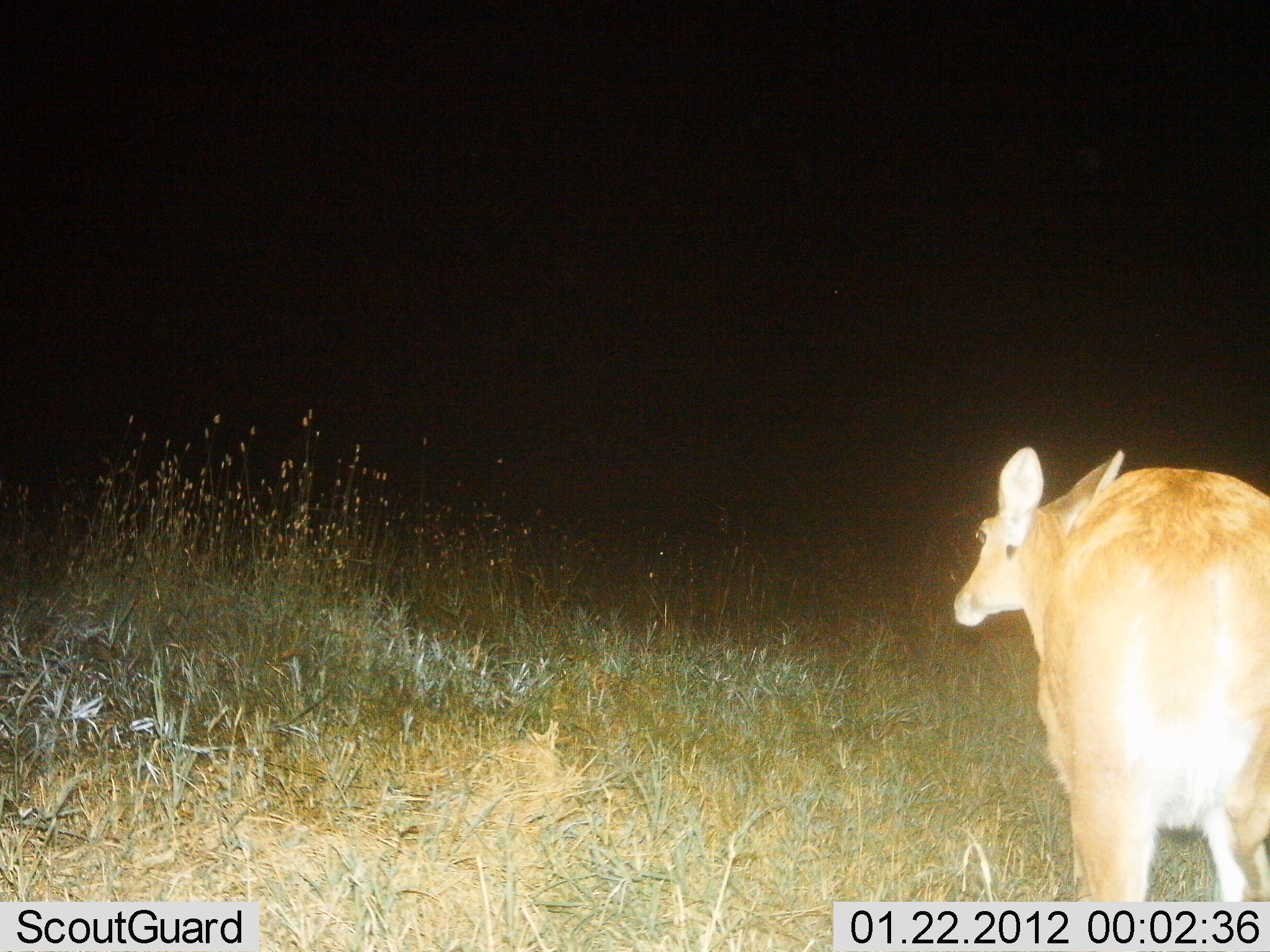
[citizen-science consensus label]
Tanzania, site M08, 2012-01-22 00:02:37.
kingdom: Animalia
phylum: Chordata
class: Mammalia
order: Artiodactyla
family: Bovidae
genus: Redunca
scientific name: Redunca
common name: reedbuck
Reedbuck (Redunca), count 1. Behavior (volunteer vote fractions): standing 87%, resting 7%, moving 7%, interacting 0%. Young present (vote fraction): 0%. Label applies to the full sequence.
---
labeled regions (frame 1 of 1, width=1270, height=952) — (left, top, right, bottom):
animal: (953, 446, 1270, 951)